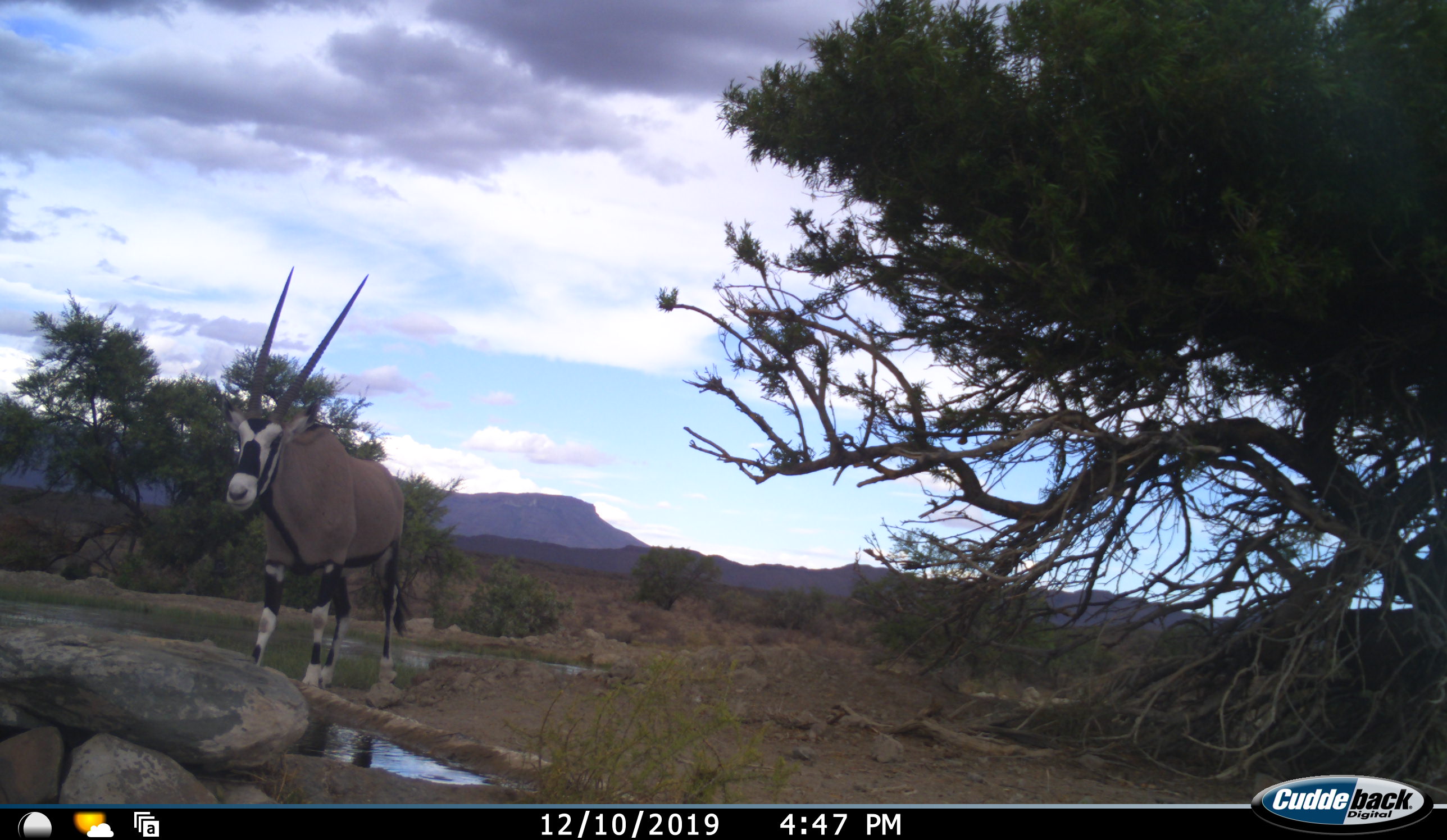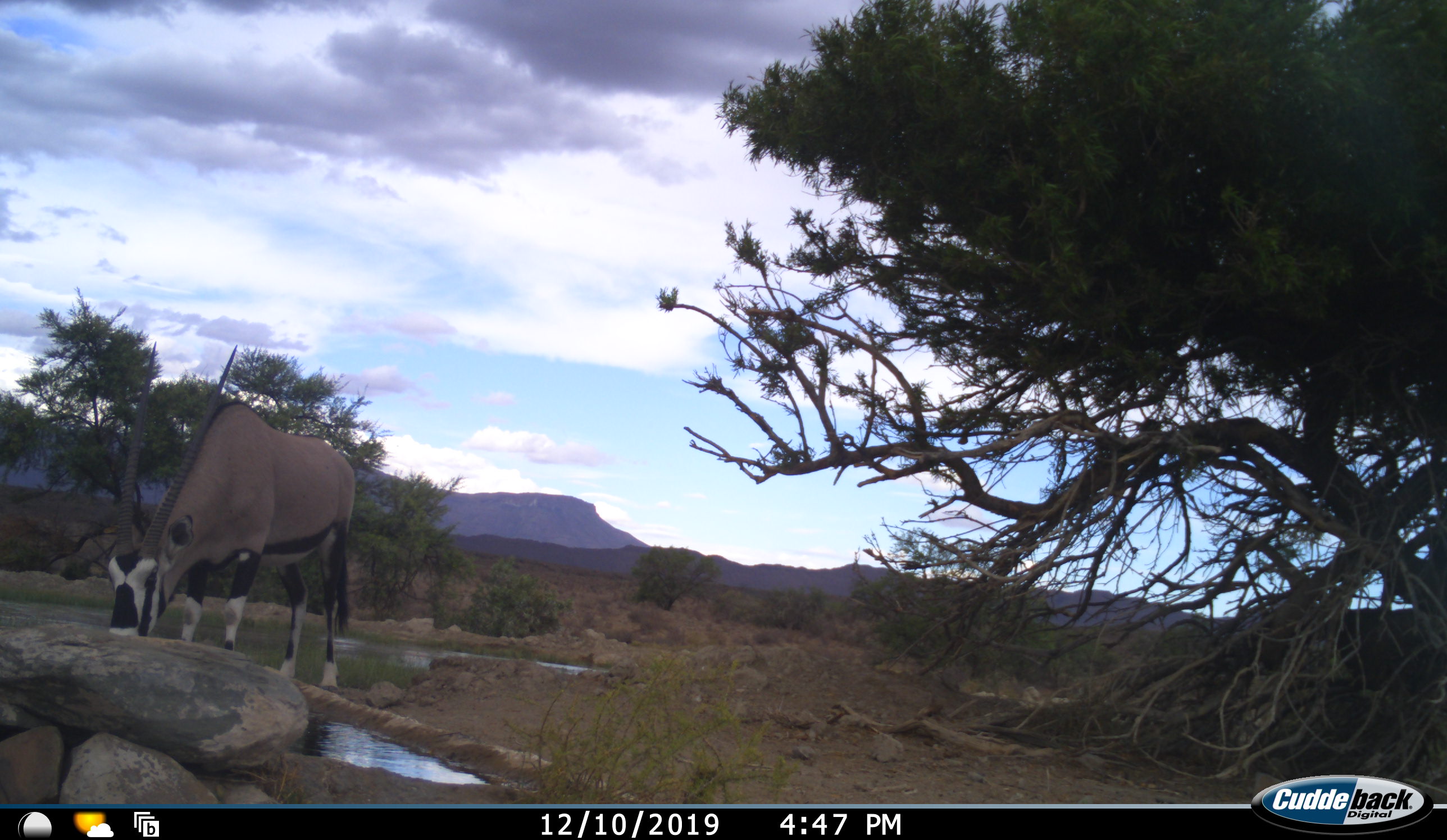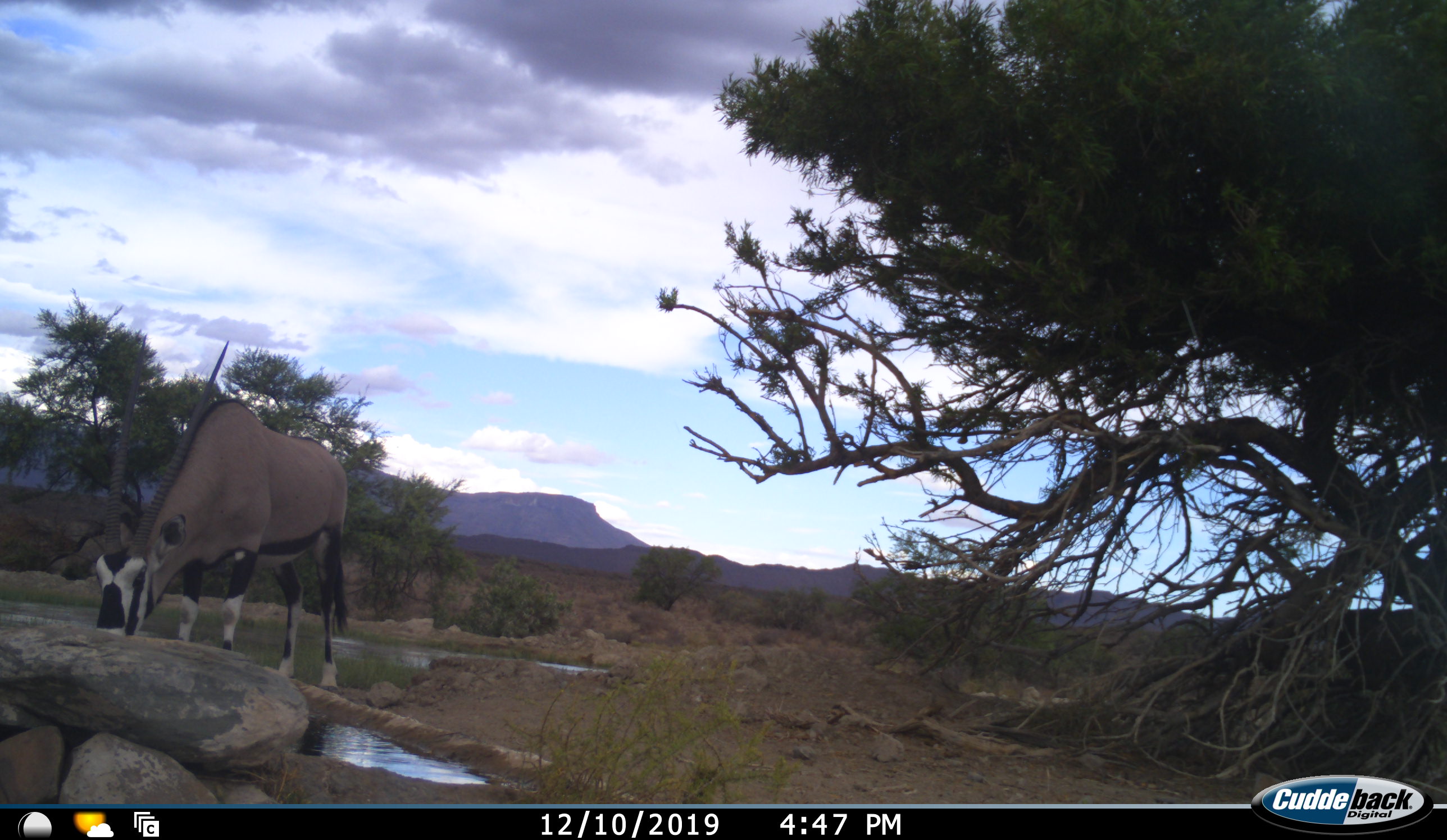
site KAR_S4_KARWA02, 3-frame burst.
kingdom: Animalia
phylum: Chordata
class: Mammalia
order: Artiodactyla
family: Bovidae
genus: Oryx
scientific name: Oryx gazella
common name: gemsbok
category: oryx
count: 1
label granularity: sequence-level